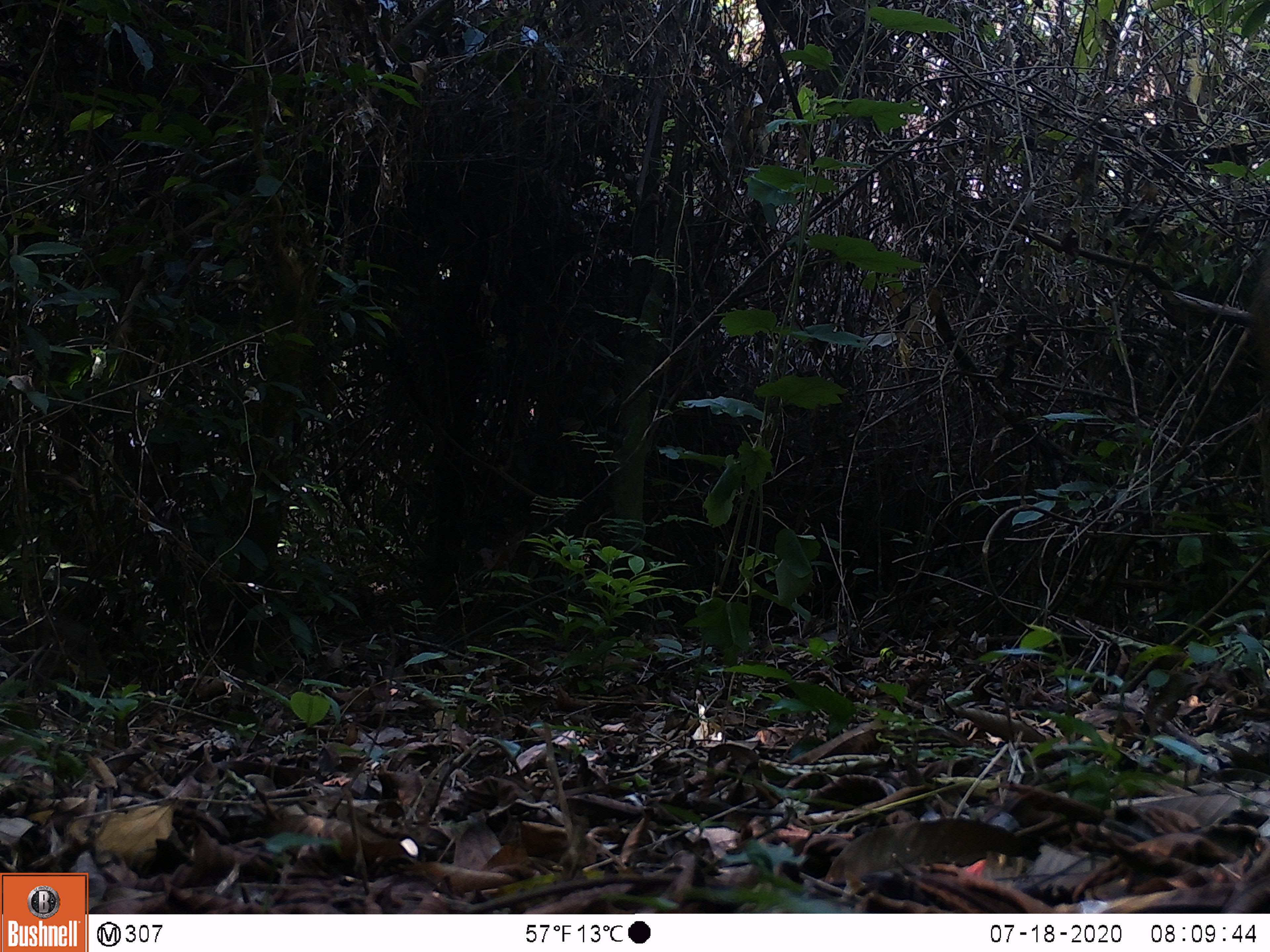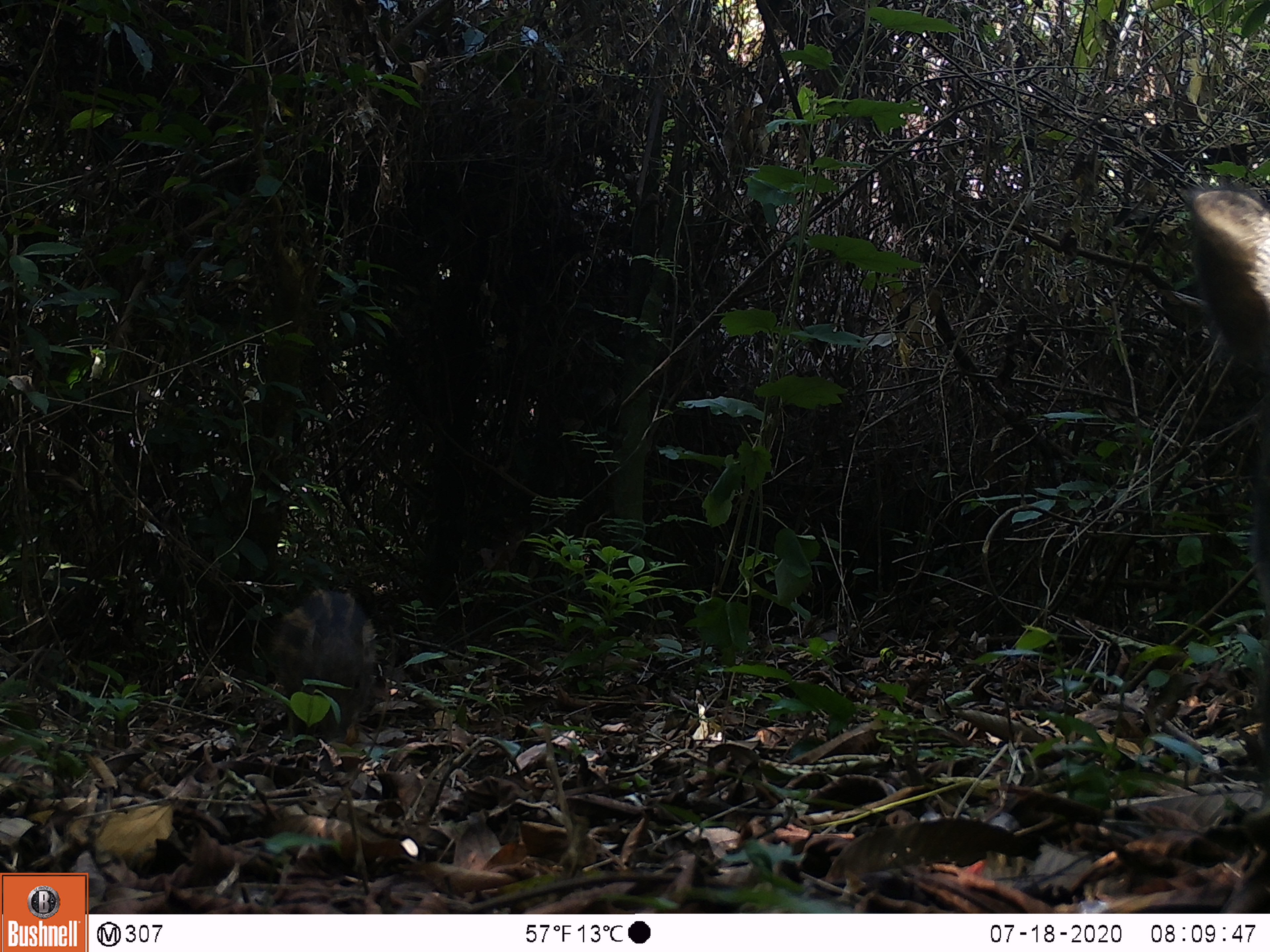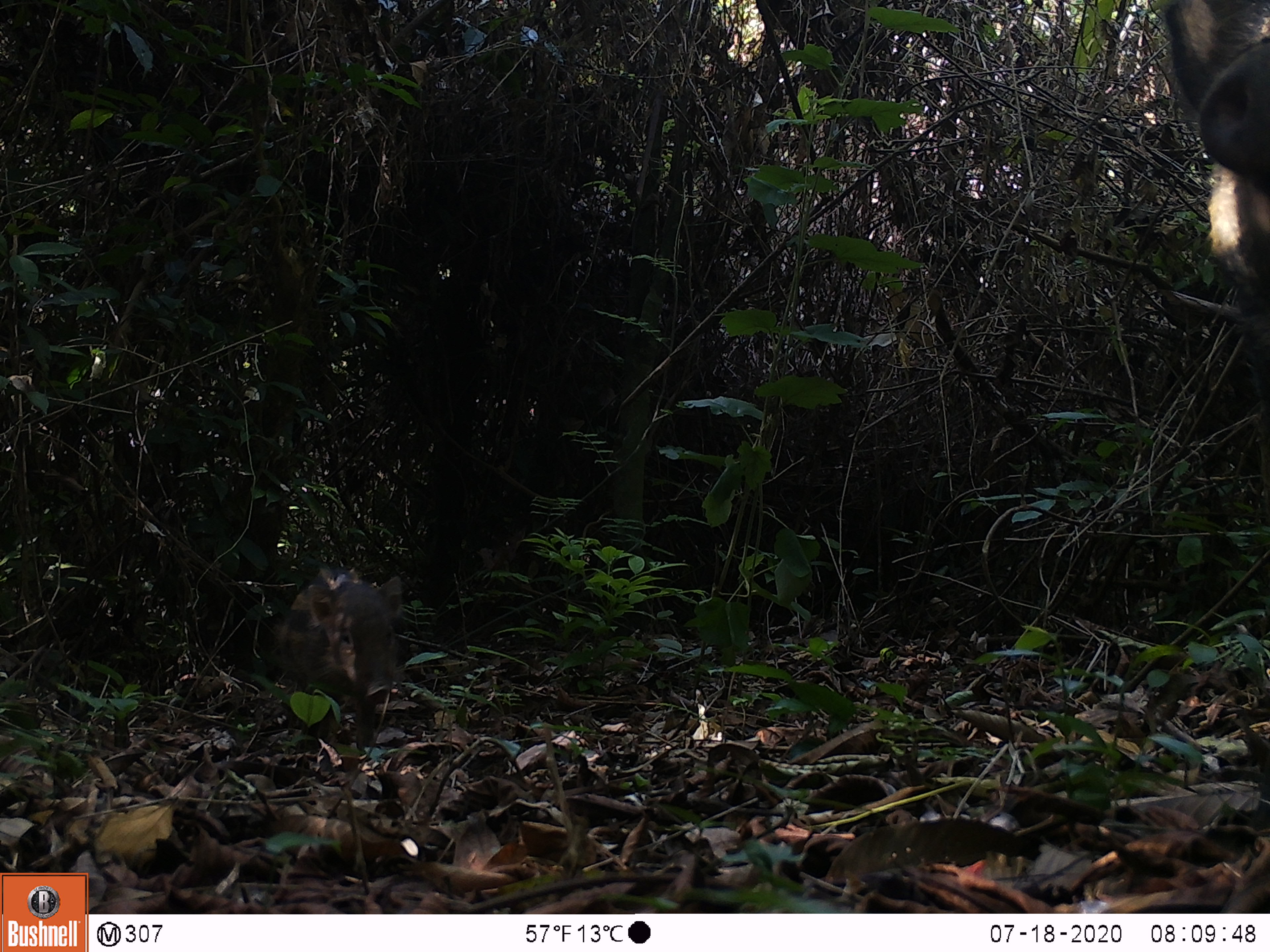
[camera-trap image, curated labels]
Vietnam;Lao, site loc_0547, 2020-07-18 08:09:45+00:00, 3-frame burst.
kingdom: Animalia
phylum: Chordata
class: Mammalia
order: Artiodactyla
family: Tragulidae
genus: Moschiola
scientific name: Moschiola meminna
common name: chevrotain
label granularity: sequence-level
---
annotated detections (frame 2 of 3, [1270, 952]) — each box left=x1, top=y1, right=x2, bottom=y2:
chevrotain: left=269, top=588, right=382, bottom=776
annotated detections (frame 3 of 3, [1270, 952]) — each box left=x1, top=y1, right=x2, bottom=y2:
chevrotain: left=273, top=567, right=402, bottom=752